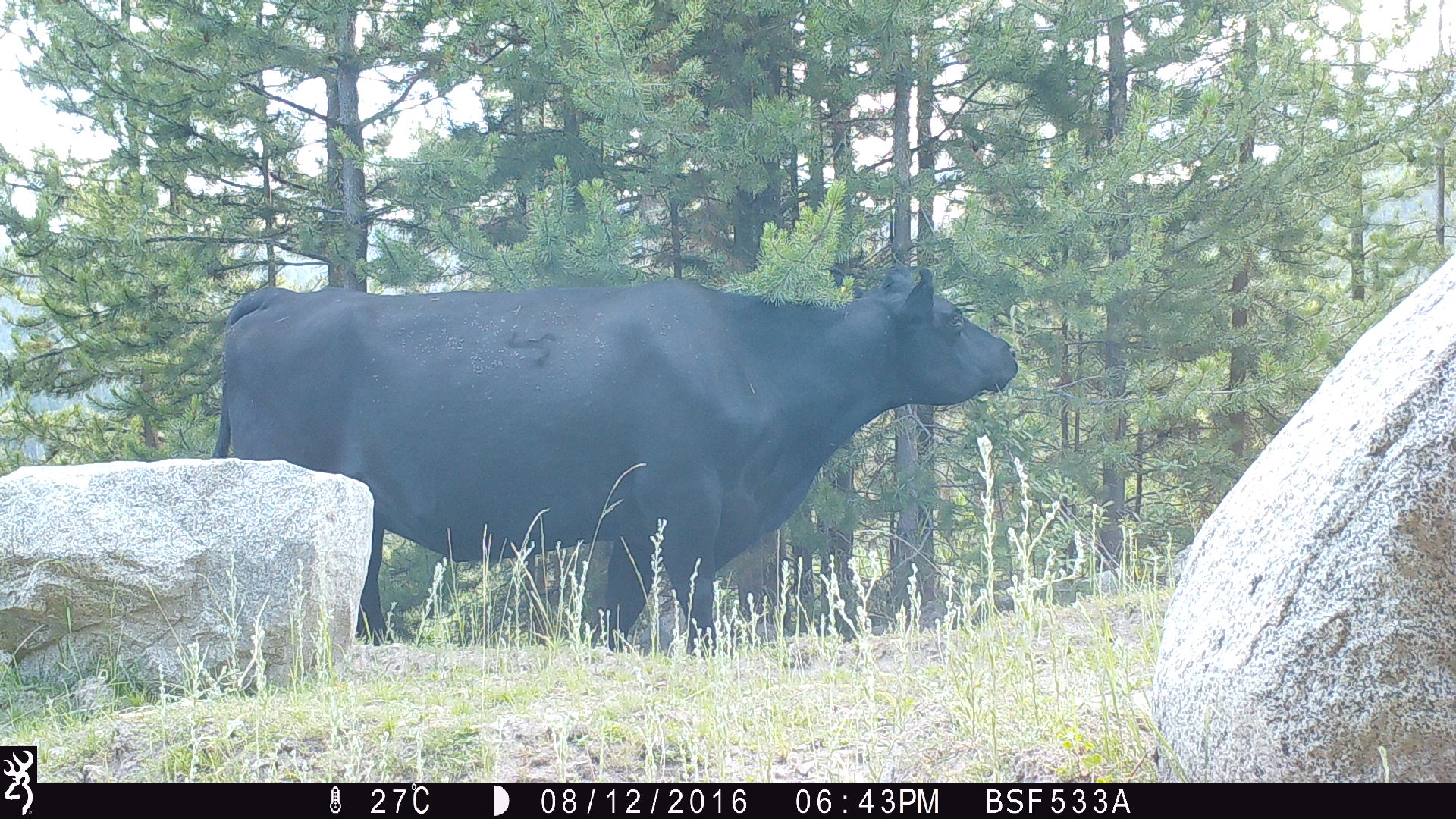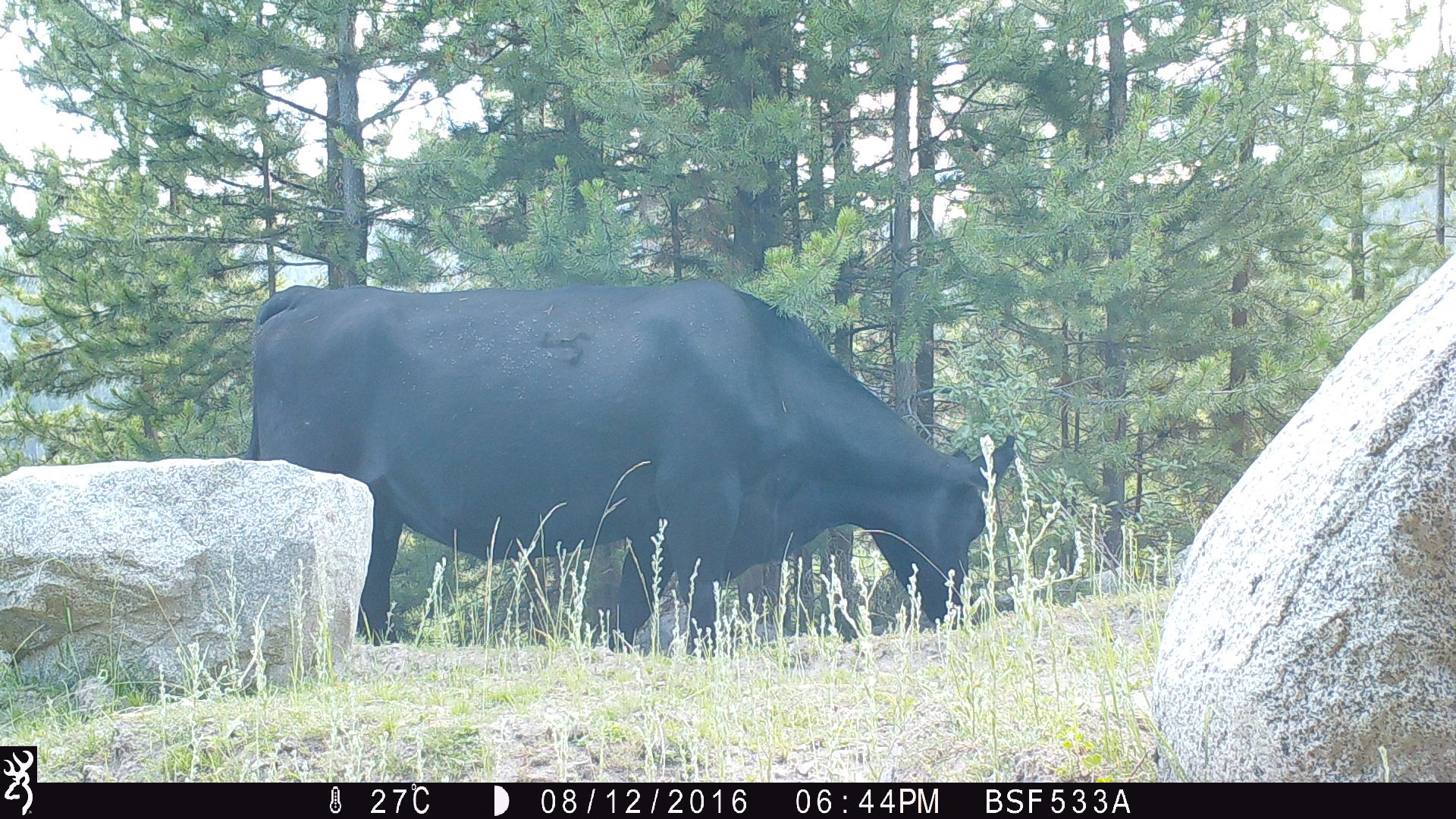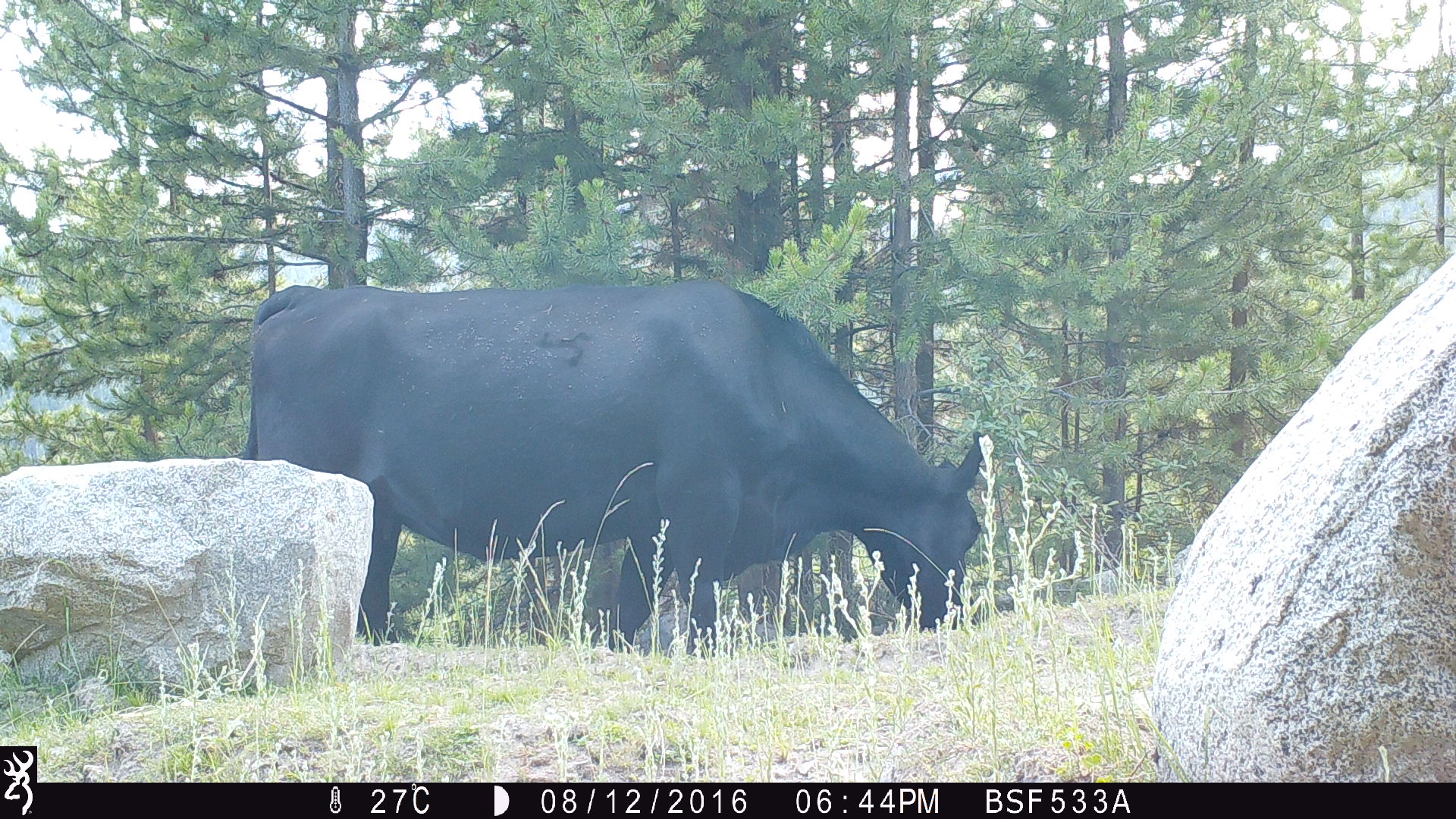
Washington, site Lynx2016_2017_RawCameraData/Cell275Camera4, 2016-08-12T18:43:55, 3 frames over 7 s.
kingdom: Animalia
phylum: Chordata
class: Mammalia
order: Artiodactyla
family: Bovidae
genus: Bos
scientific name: Bos taurus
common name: domestic cattle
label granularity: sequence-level